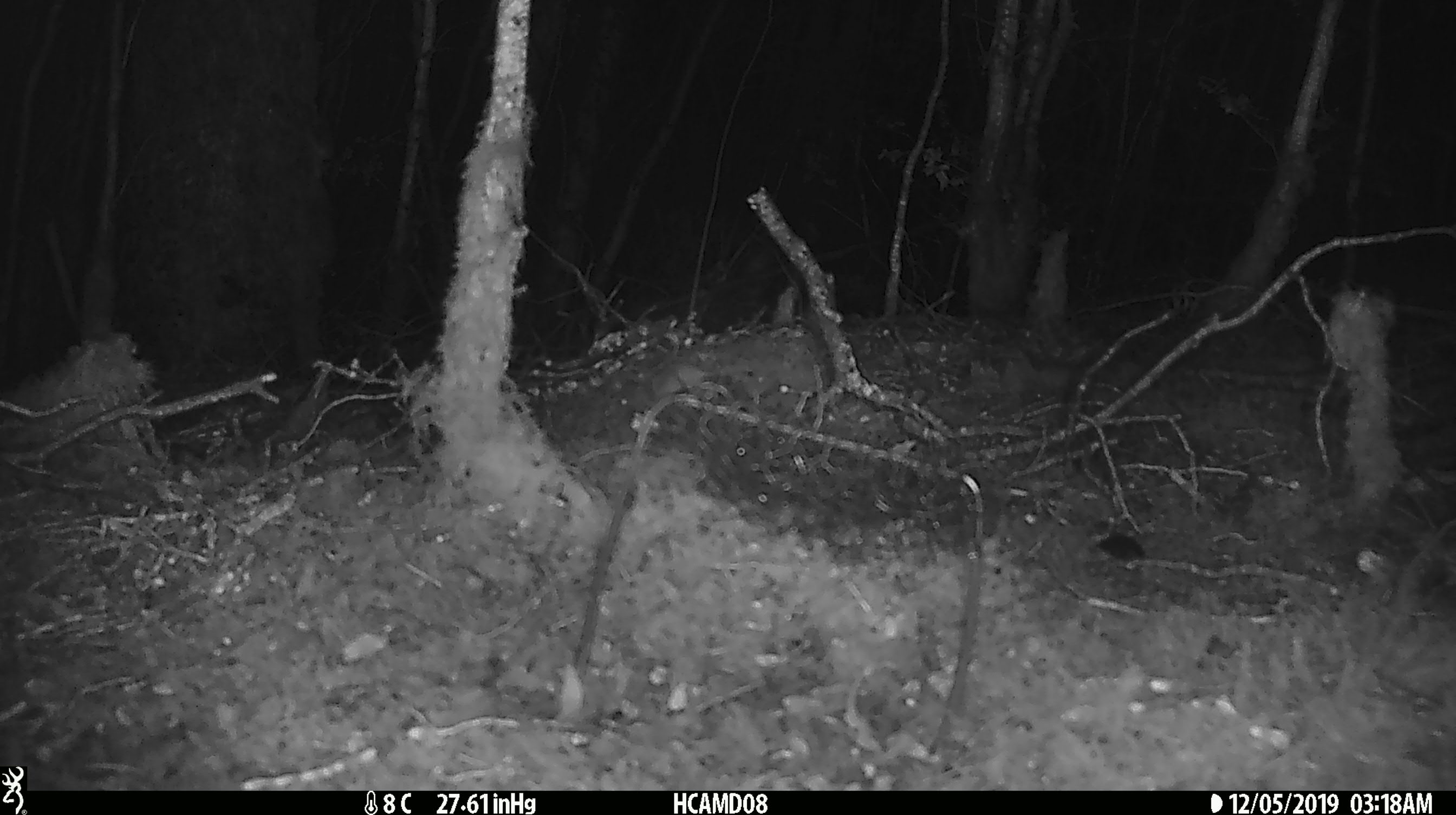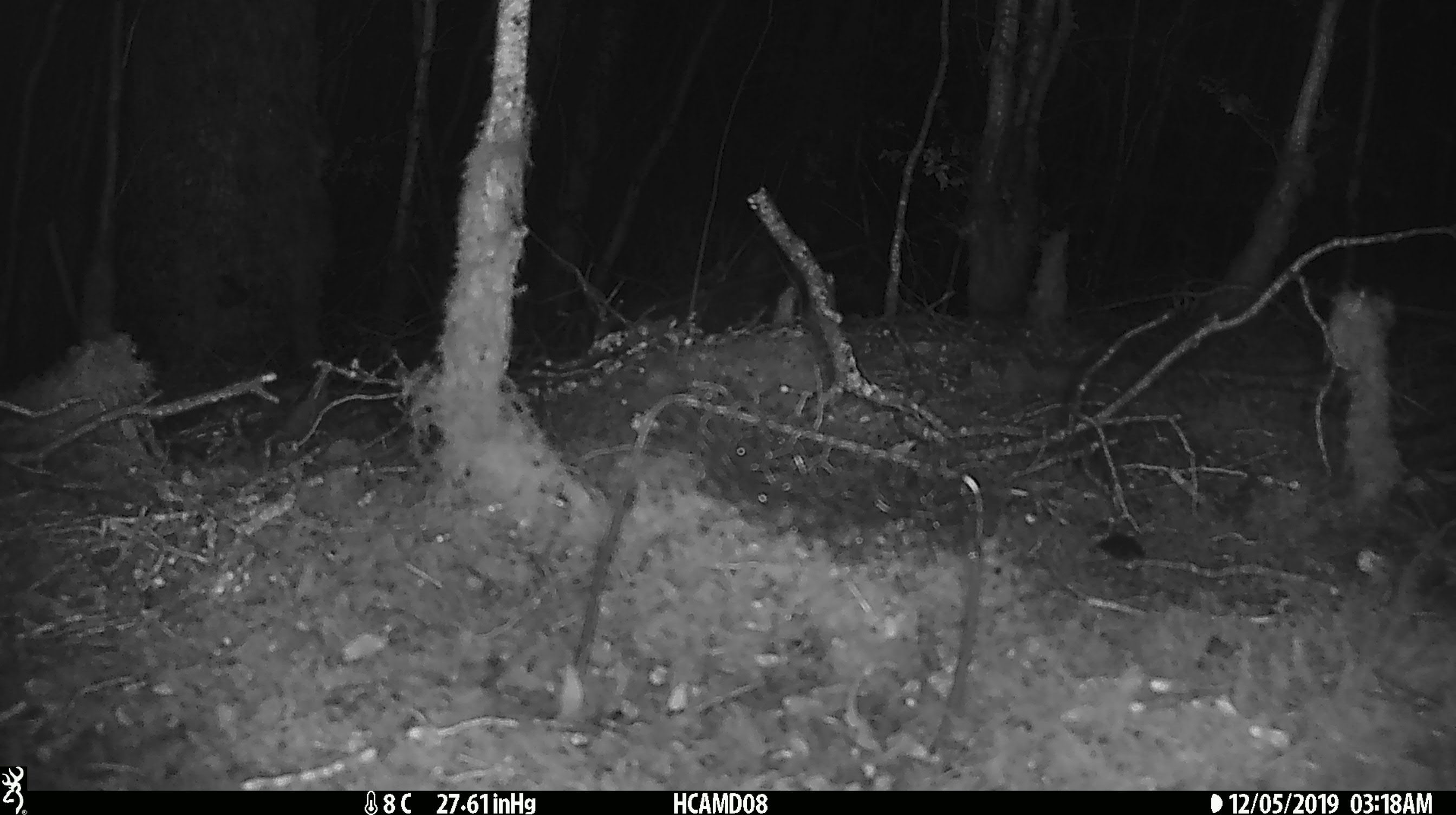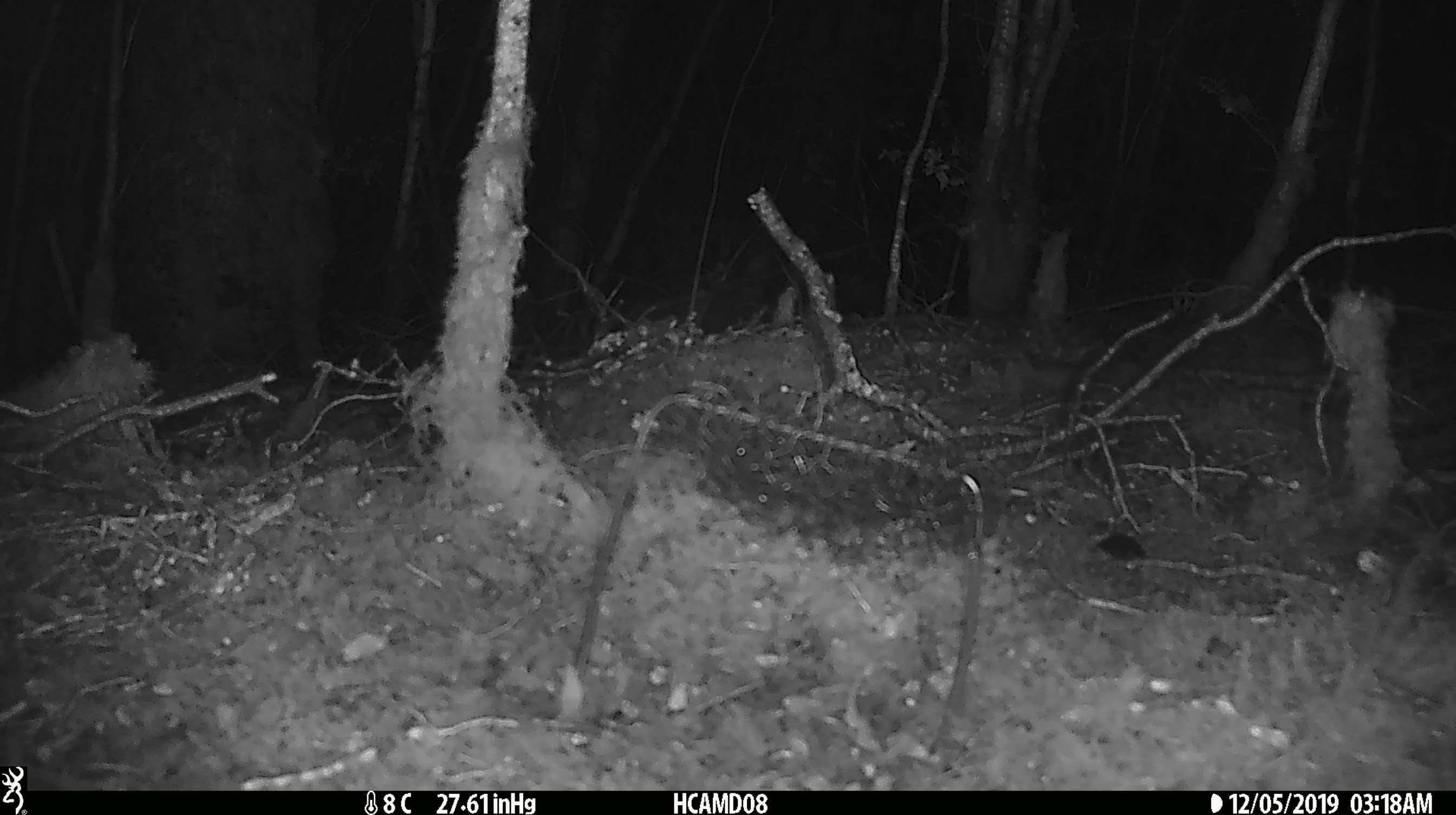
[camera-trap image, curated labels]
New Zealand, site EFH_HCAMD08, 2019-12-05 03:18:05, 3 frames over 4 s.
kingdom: Animalia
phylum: Chordata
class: Mammalia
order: Rodentia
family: Muridae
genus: Mus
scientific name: Mus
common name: mouse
Mouse (Mus).